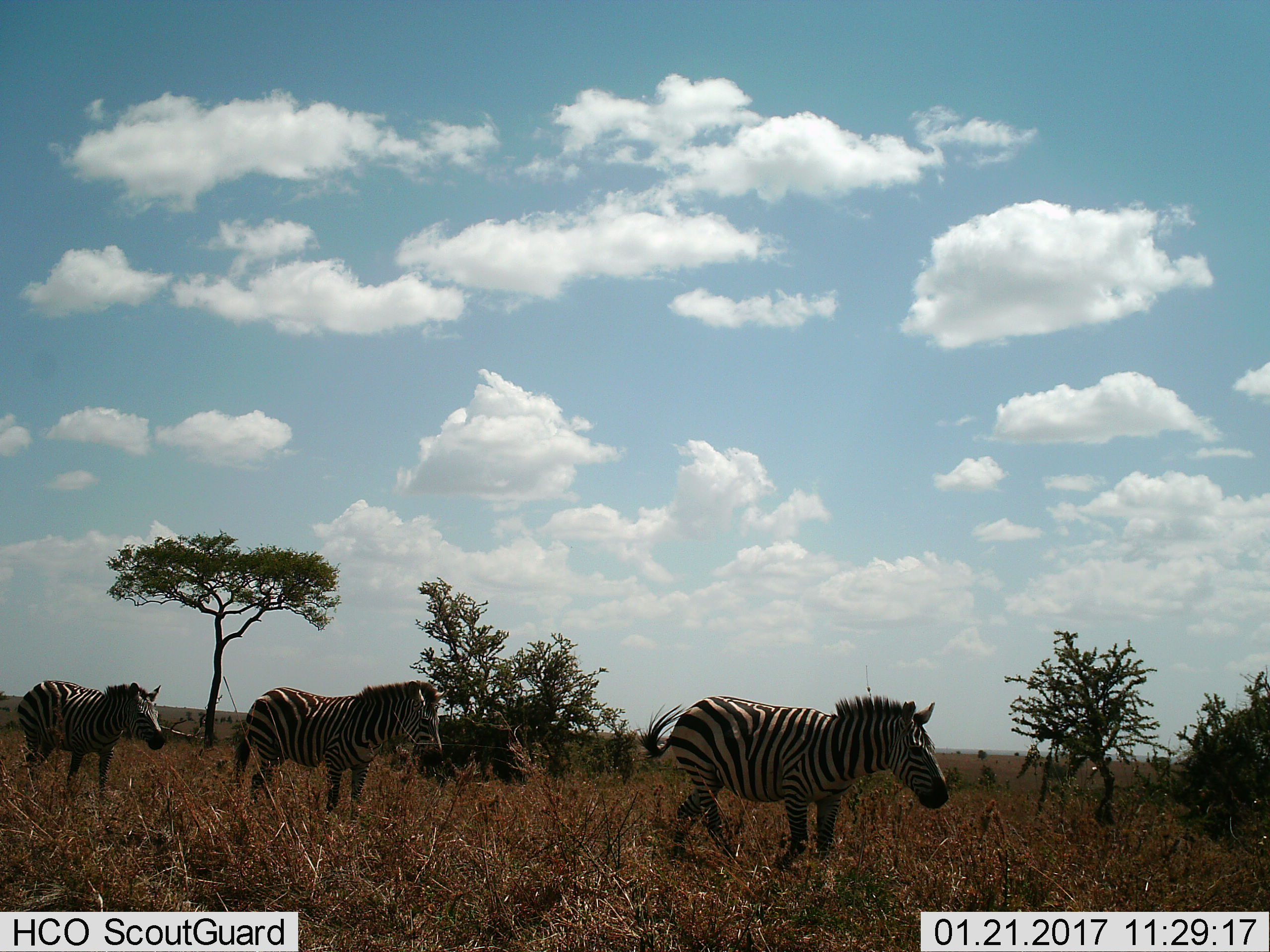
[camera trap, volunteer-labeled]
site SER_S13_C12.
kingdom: Animalia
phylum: Chordata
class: Mammalia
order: Perissodactyla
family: Equidae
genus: Equus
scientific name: Equus quagga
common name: plains zebra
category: zebraplains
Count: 3.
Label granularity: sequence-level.